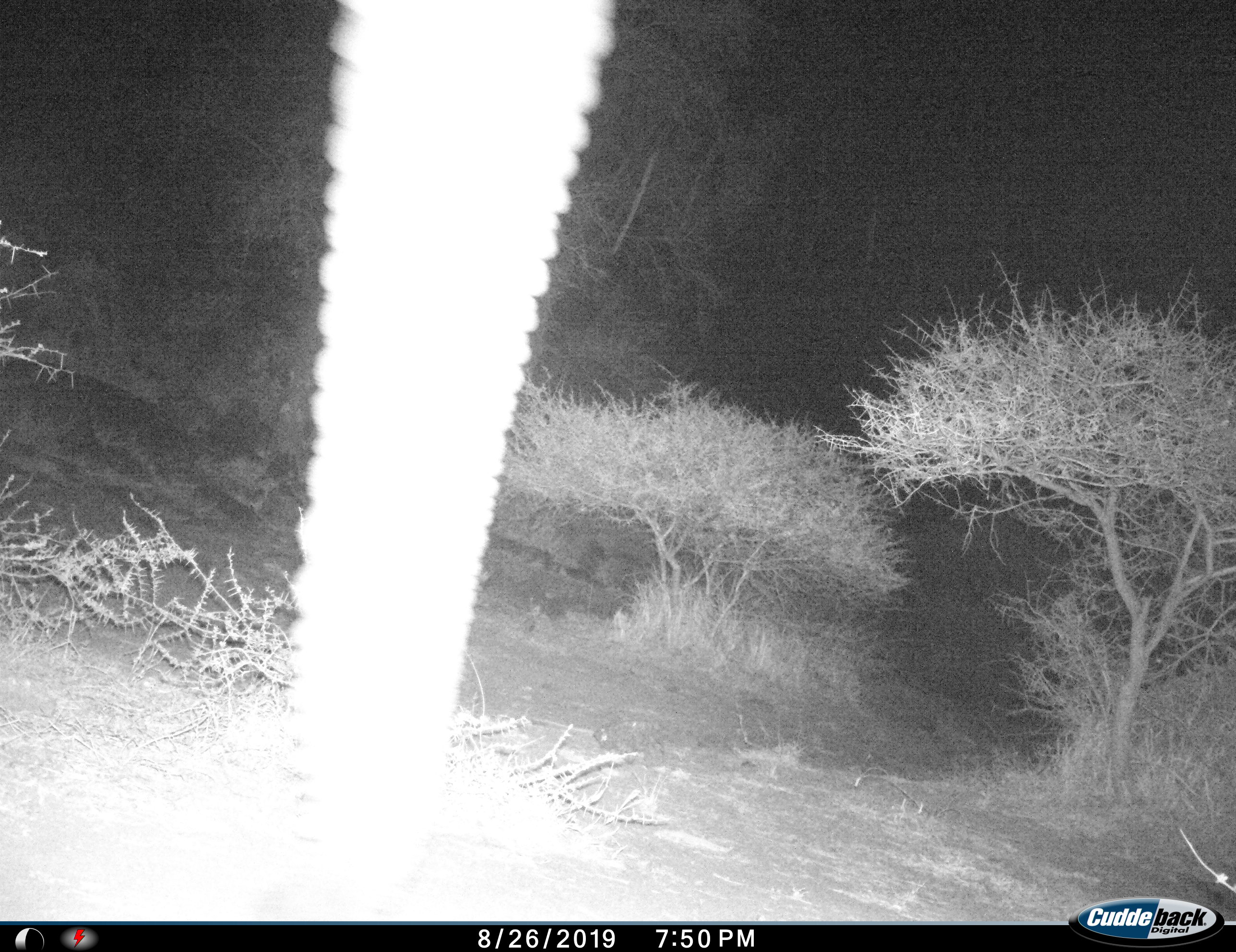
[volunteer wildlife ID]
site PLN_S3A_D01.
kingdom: Animalia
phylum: Chordata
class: Mammalia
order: Proboscidea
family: Elephantidae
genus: Loxodonta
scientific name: Loxodonta africana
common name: african bush elephant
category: elephant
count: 1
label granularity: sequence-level